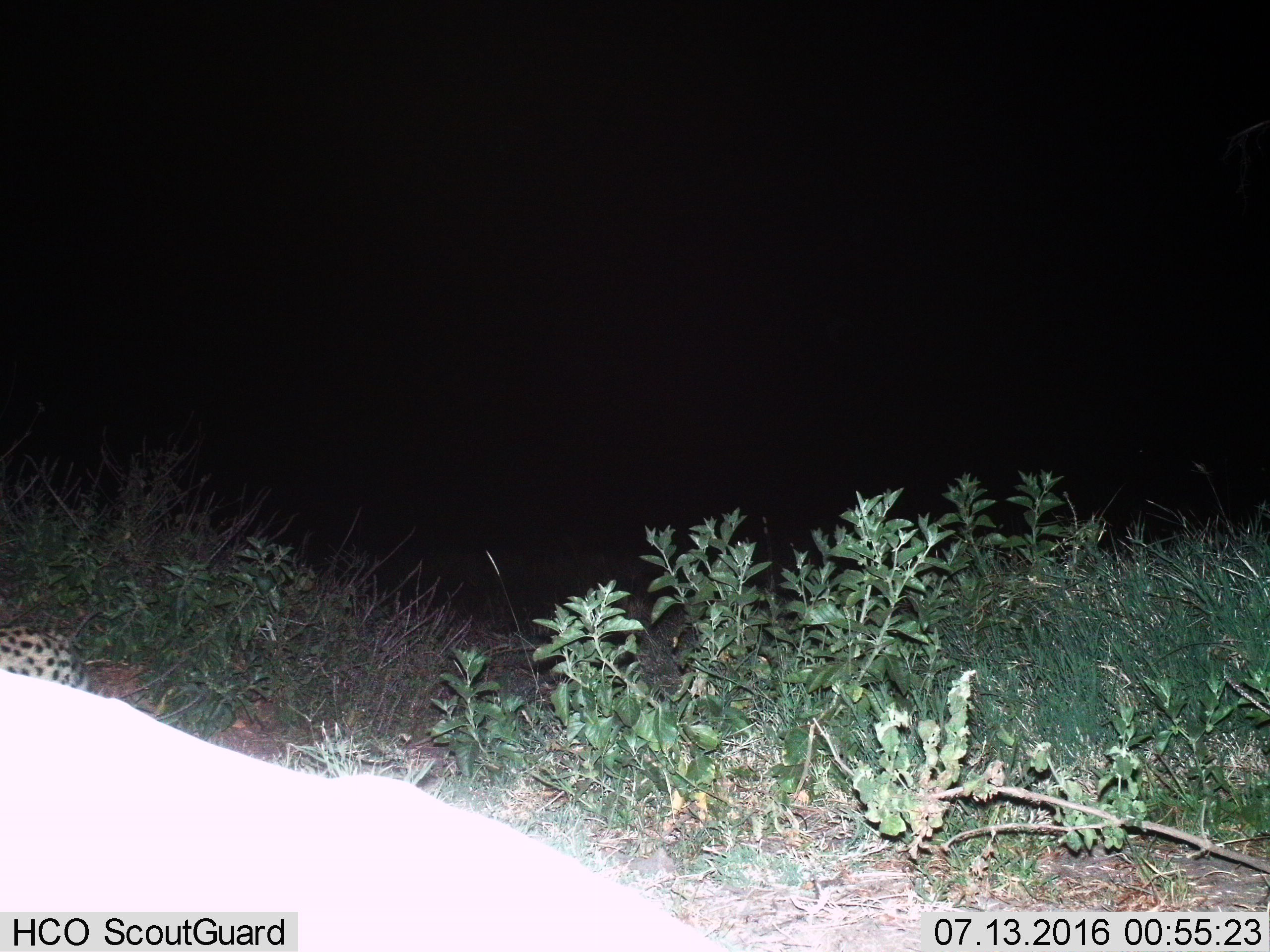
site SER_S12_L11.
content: unidentified animal